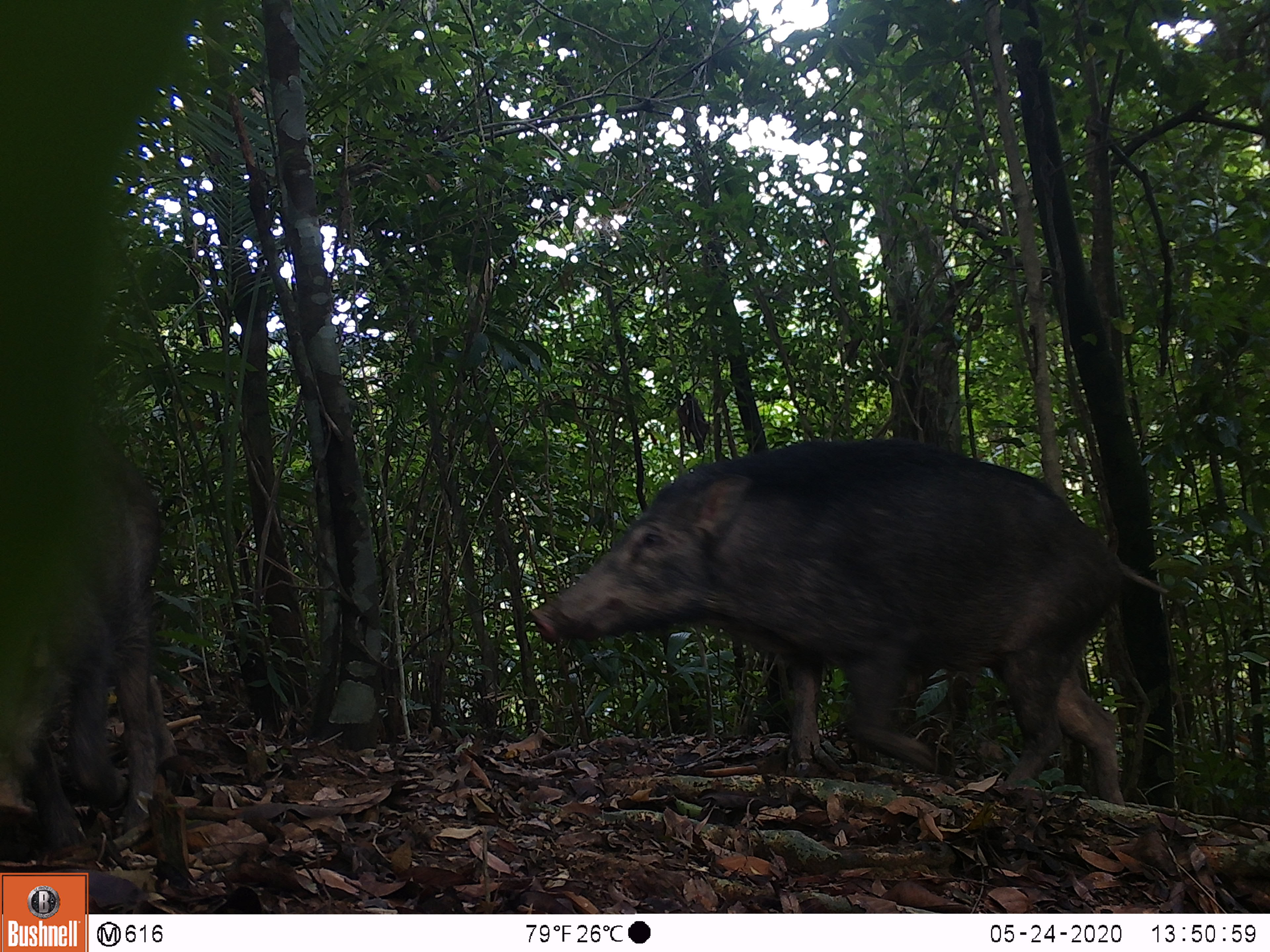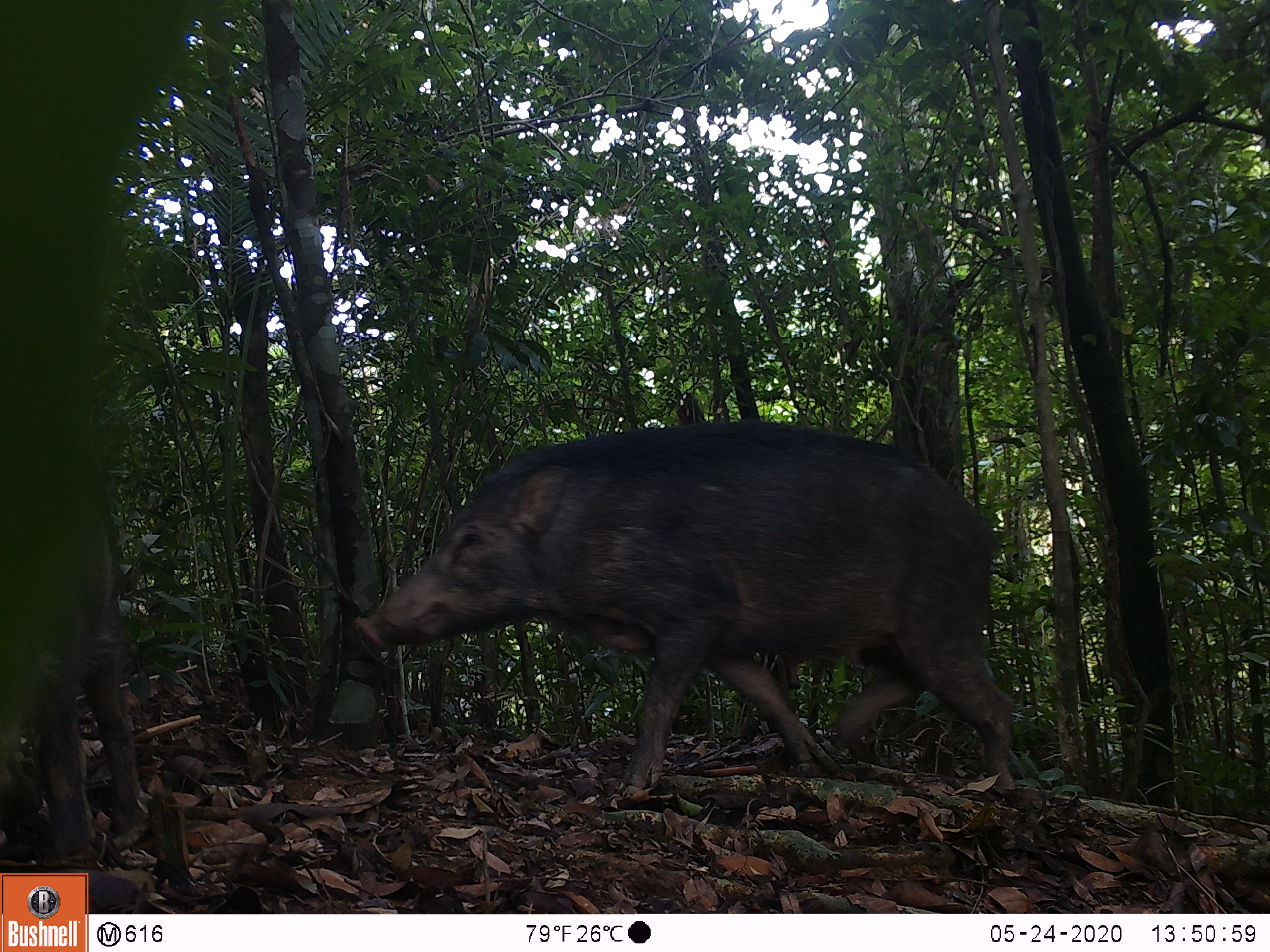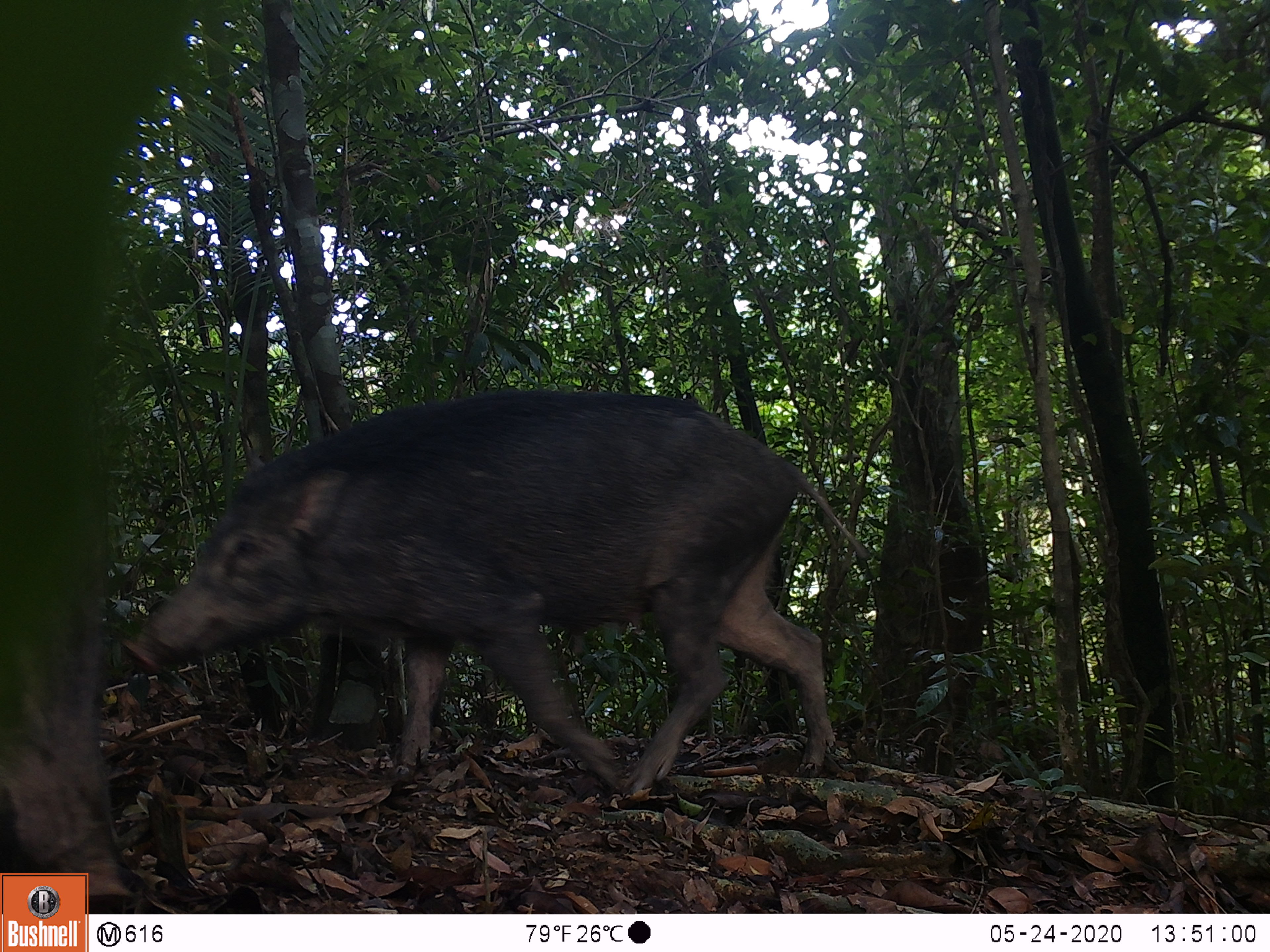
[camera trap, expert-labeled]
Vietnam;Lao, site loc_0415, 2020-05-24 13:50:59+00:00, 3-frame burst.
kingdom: Animalia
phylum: Chordata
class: Mammalia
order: Artiodactyla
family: Suidae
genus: Sus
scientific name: Sus scrofa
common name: eurasian wild pig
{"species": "eurasian wild pig (Sus scrofa)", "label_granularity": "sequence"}